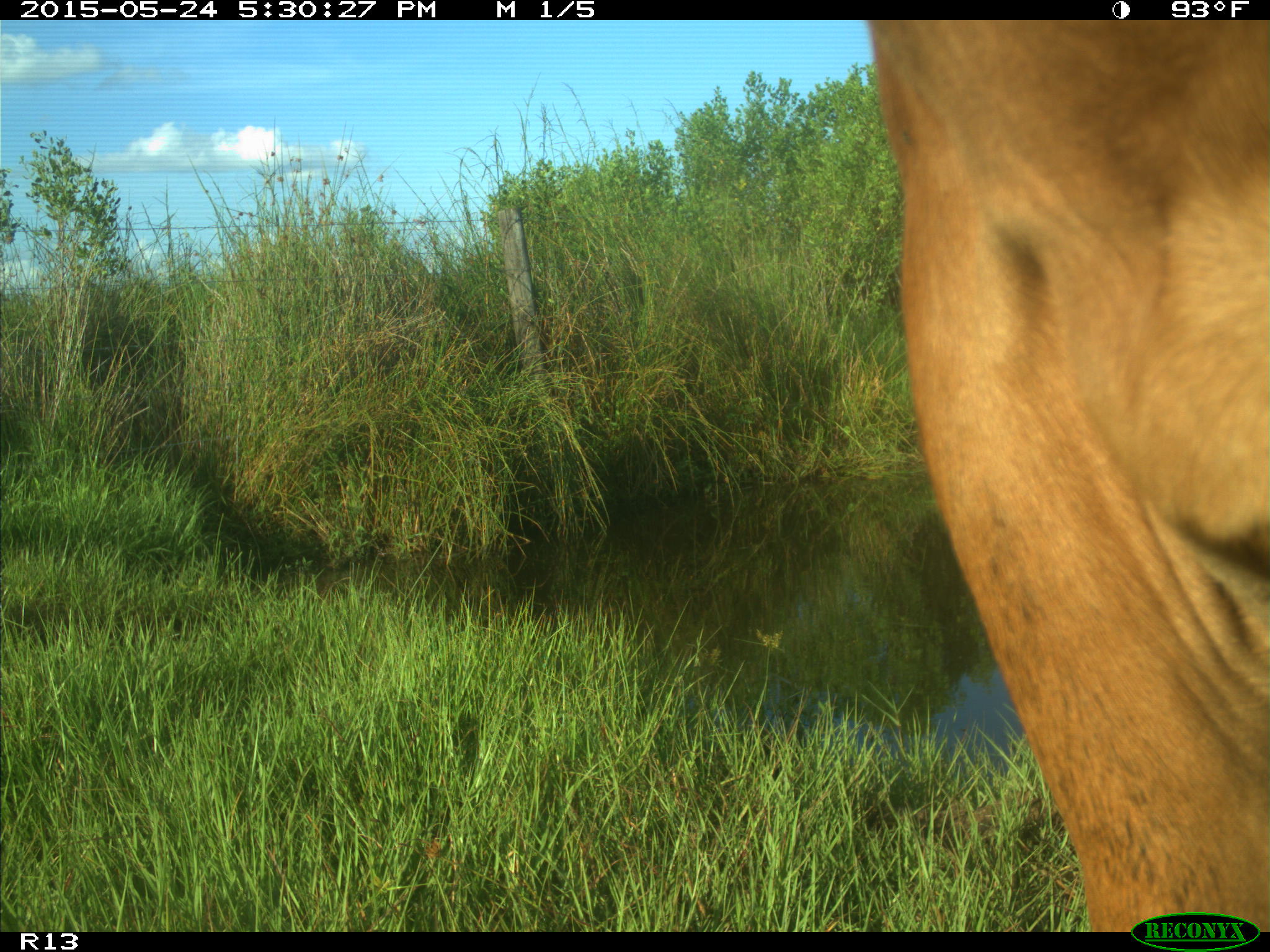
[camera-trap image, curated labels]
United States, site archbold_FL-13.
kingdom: Animalia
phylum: Chordata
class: Mammalia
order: Artiodactyla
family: Bovidae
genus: Bos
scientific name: Bos taurus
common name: domestic cow